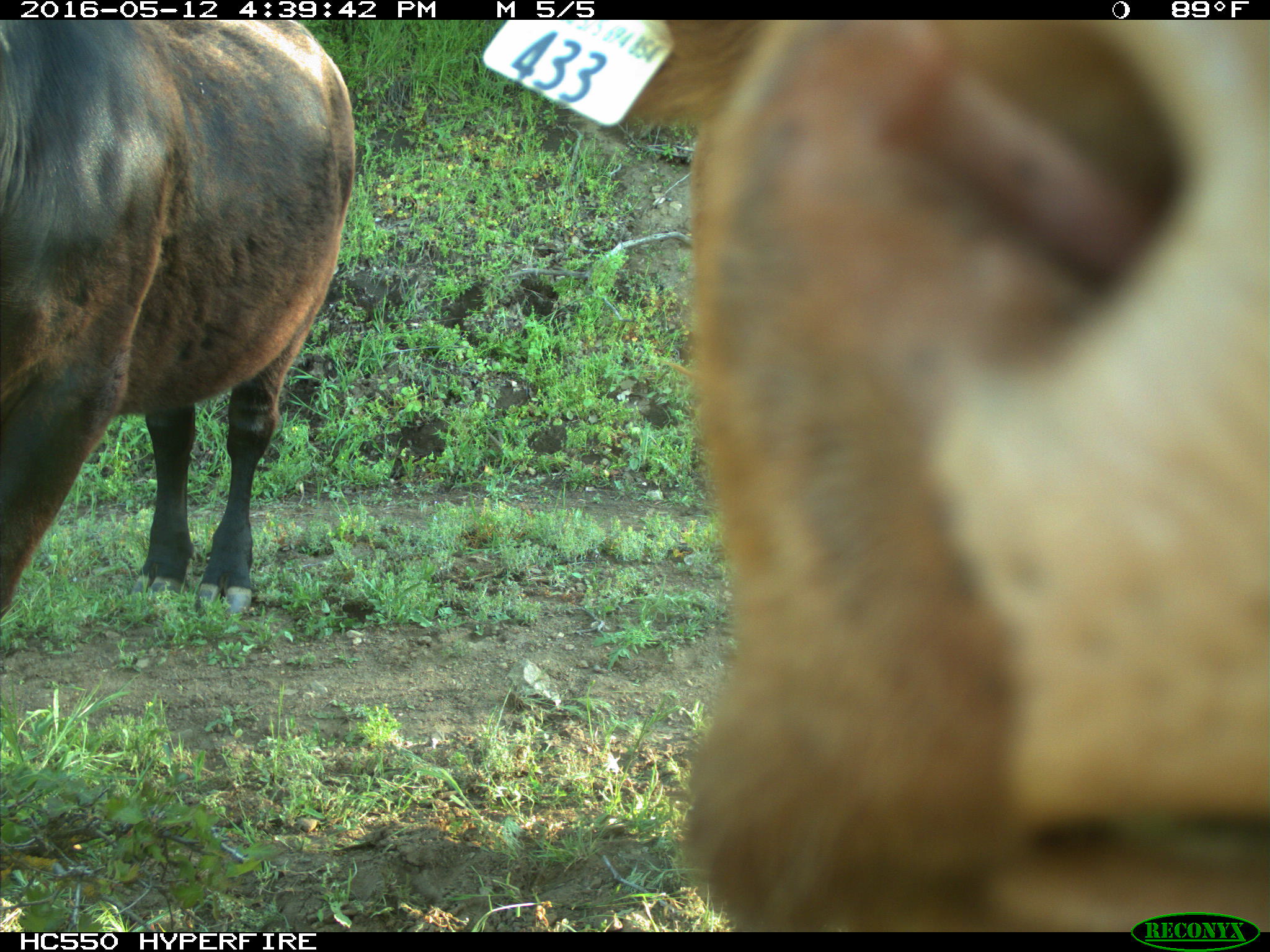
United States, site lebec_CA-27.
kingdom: Animalia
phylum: Chordata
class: Mammalia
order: Artiodactyla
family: Bovidae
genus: Bos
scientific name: Bos taurus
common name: domestic cow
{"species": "Bos taurus (domestic cow)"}